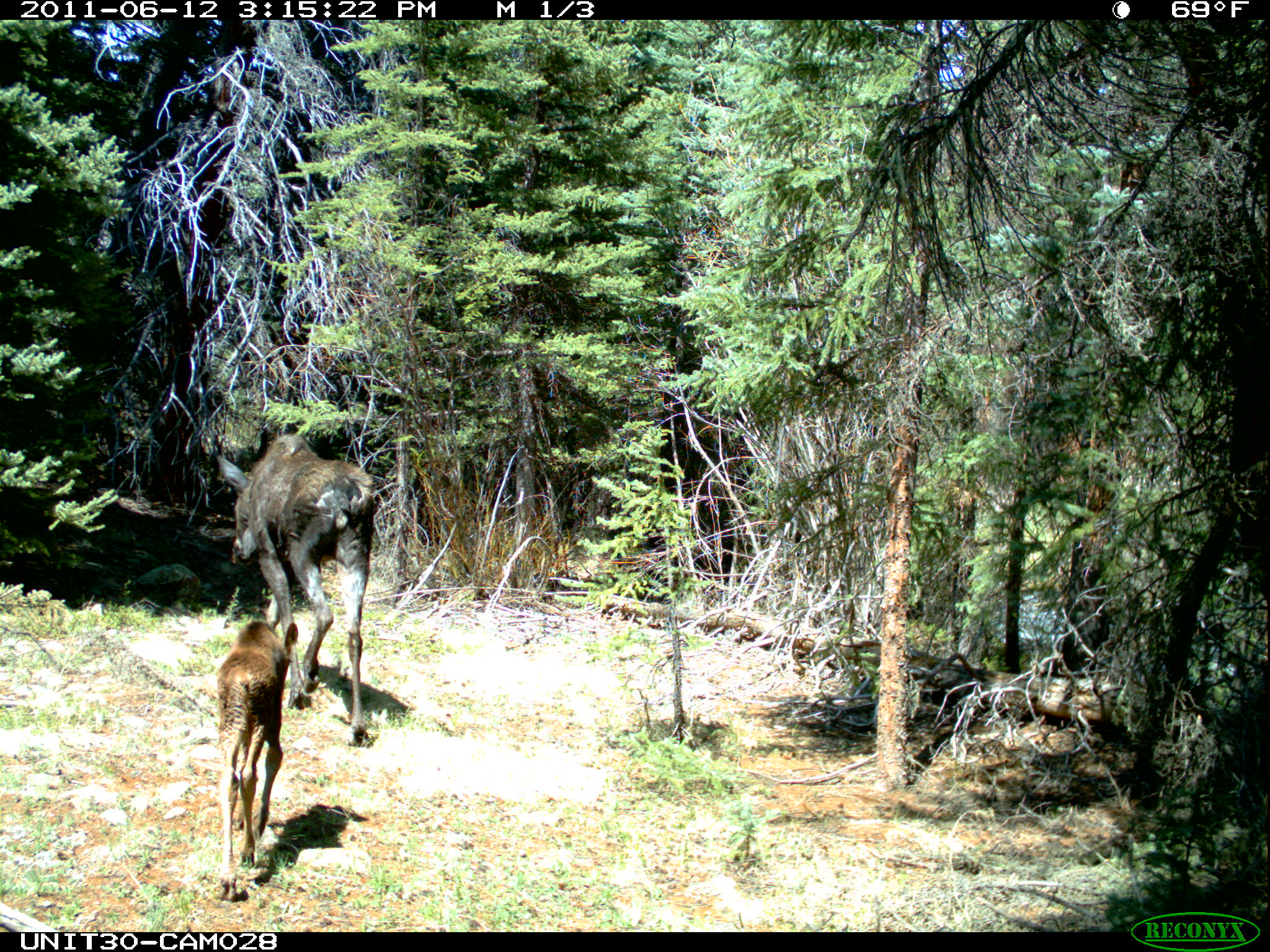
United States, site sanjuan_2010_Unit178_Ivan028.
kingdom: Animalia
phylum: Chordata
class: Mammalia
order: Artiodactyla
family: Cervidae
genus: Alces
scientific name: Alces alces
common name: moose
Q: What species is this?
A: Alces alces (moose).